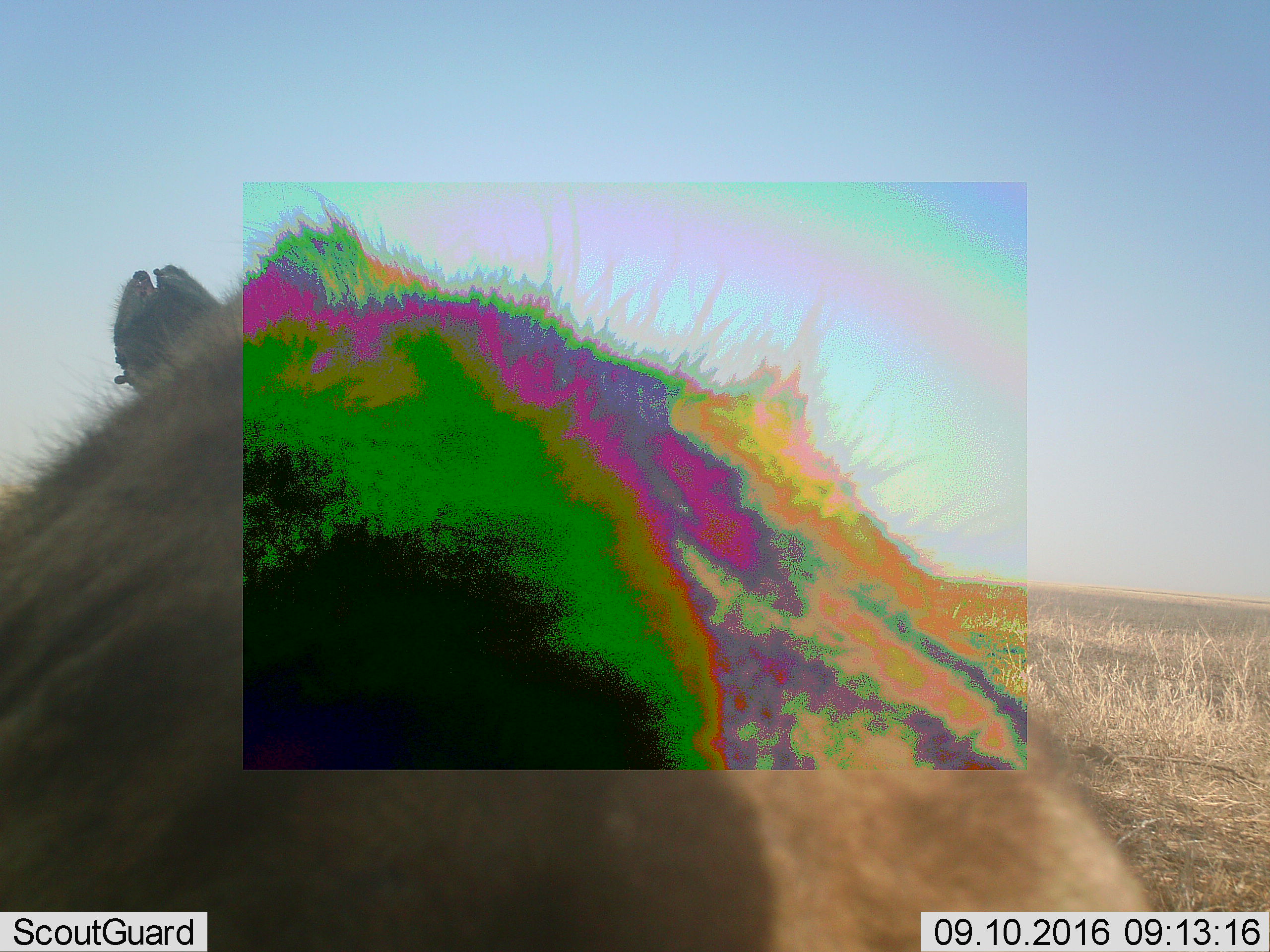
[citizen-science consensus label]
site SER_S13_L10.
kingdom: Animalia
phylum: Chordata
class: Mammalia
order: Artiodactyla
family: Bovidae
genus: Connochaetes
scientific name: Connochaetes taurinus taurinus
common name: blue wildebeest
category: wildebeestblue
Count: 1.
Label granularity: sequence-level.